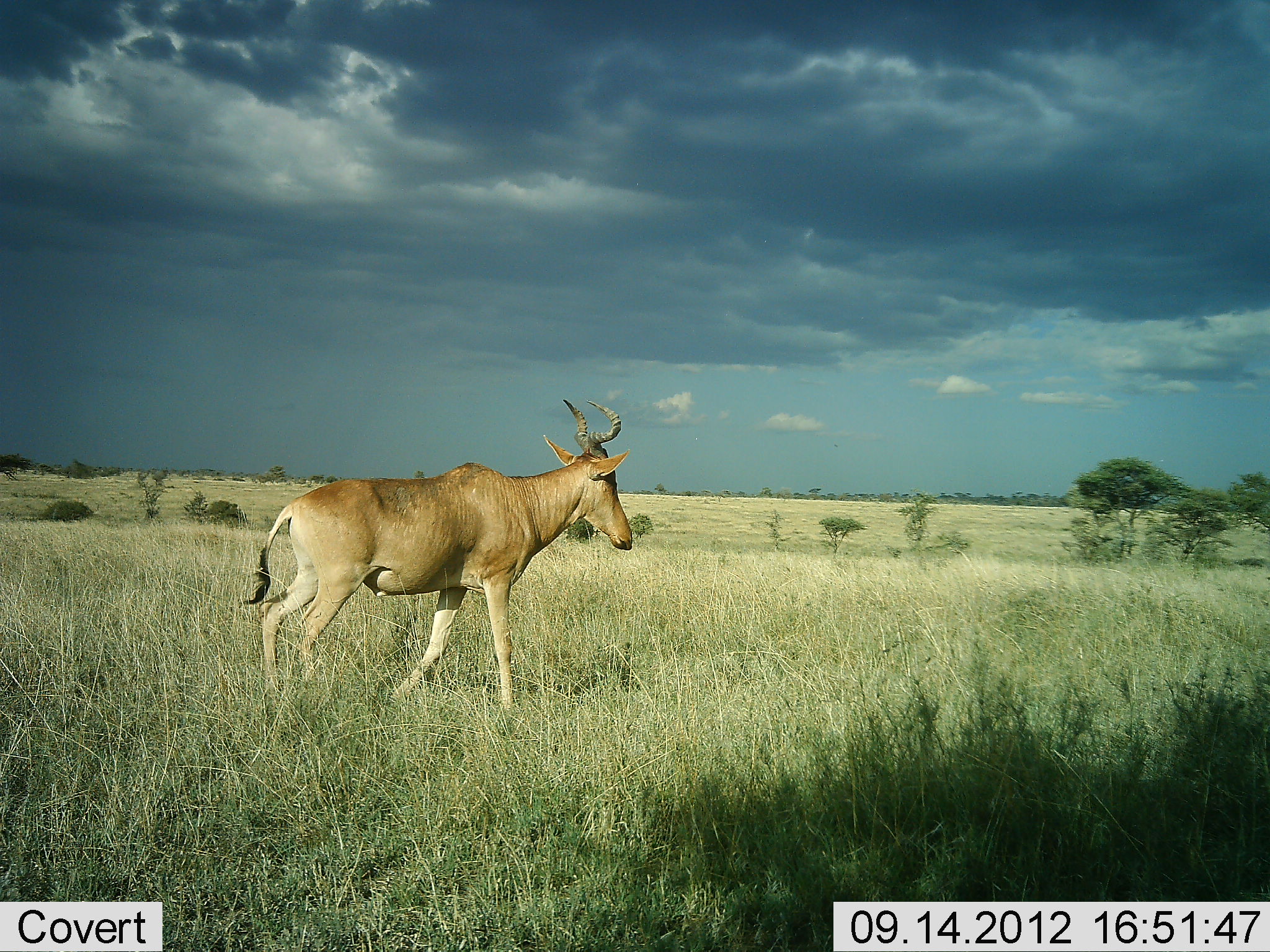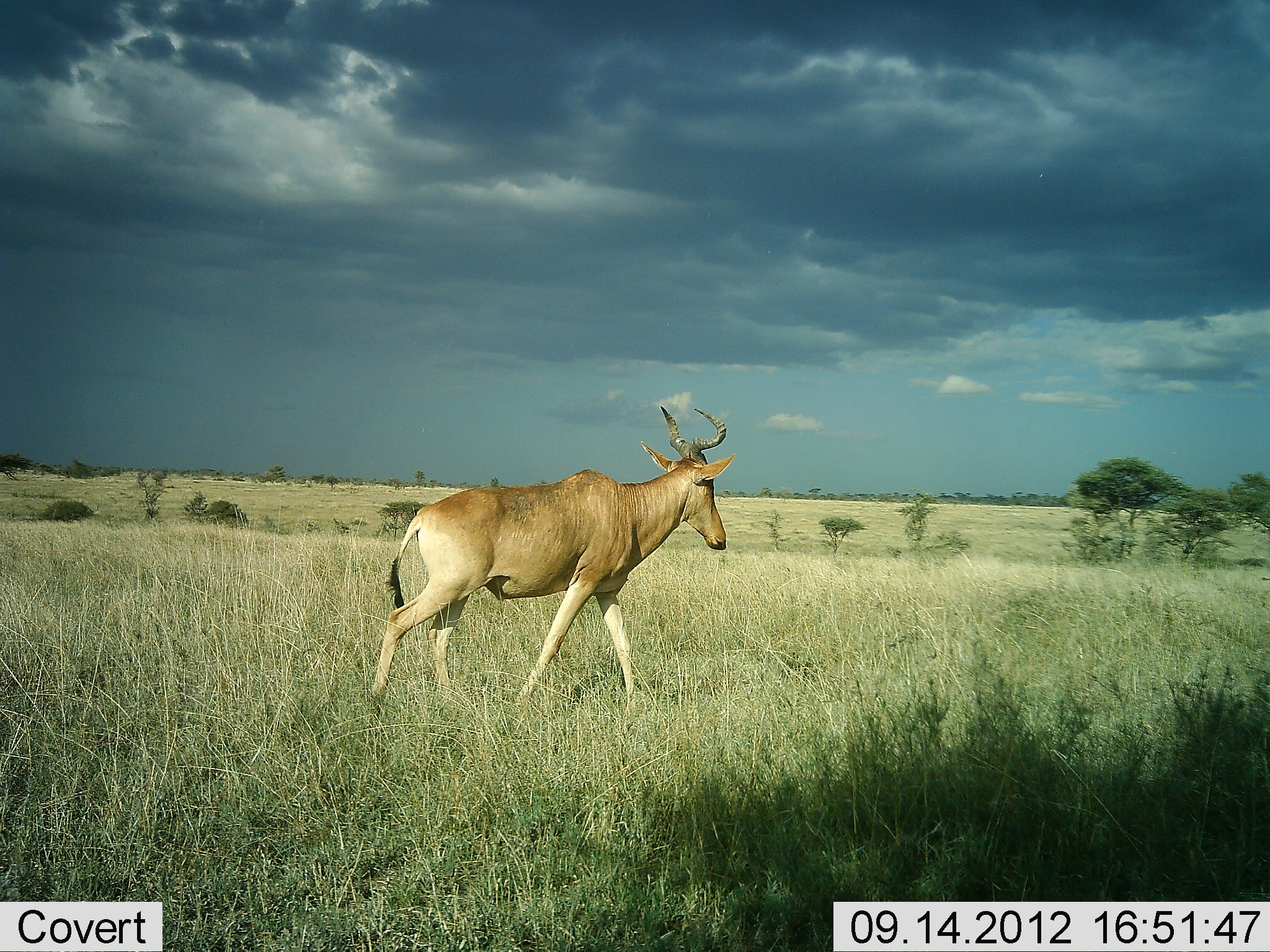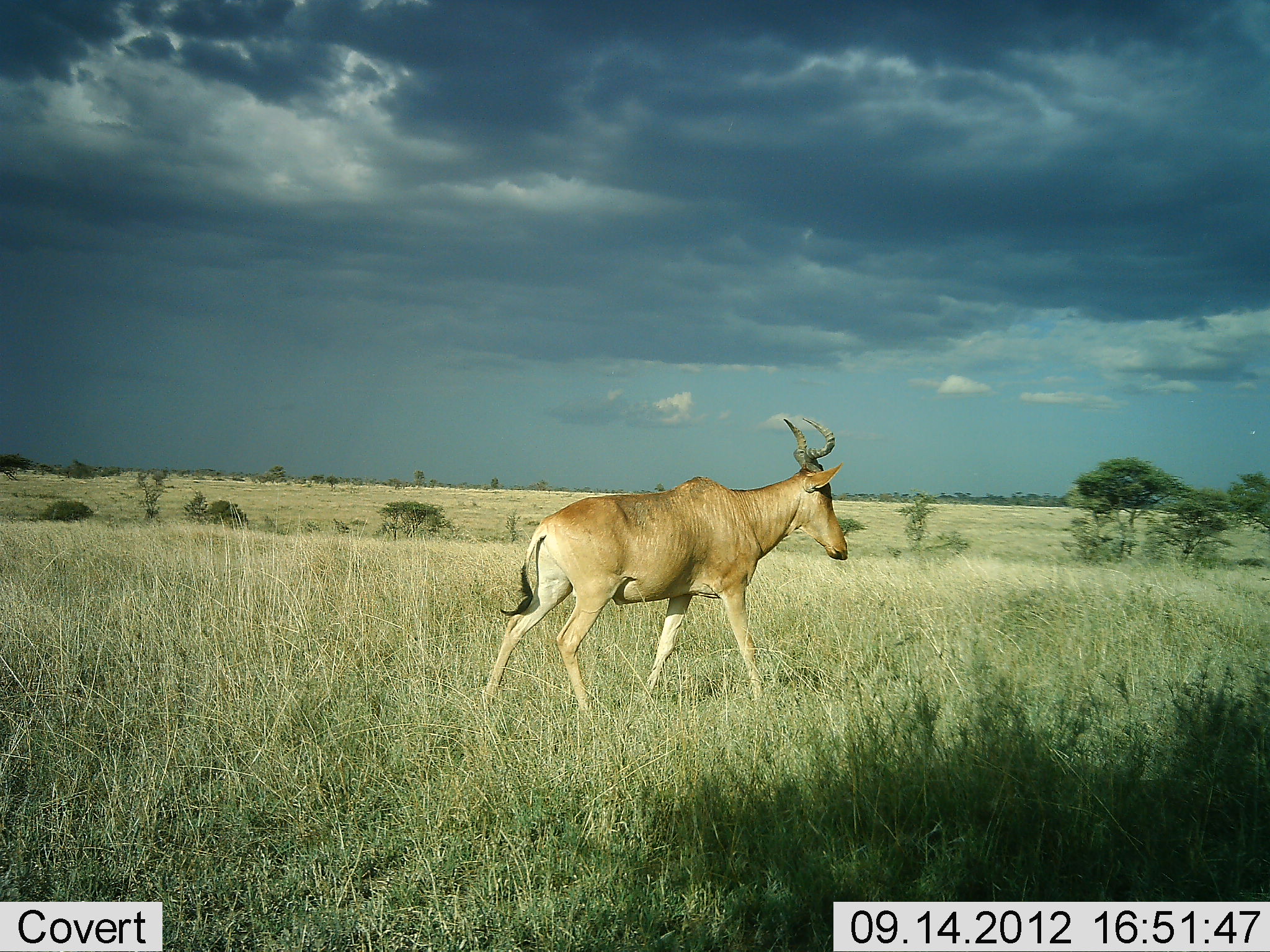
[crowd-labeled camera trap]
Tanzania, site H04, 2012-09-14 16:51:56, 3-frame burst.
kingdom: Animalia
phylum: Chordata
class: Mammalia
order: Artiodactyla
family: Bovidae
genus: Alcelaphus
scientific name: Alcelaphus buselaphus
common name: hartebeest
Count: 1.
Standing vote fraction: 0%.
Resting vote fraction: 0%.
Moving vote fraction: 100%.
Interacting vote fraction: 0%.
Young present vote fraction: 0%.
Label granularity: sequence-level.